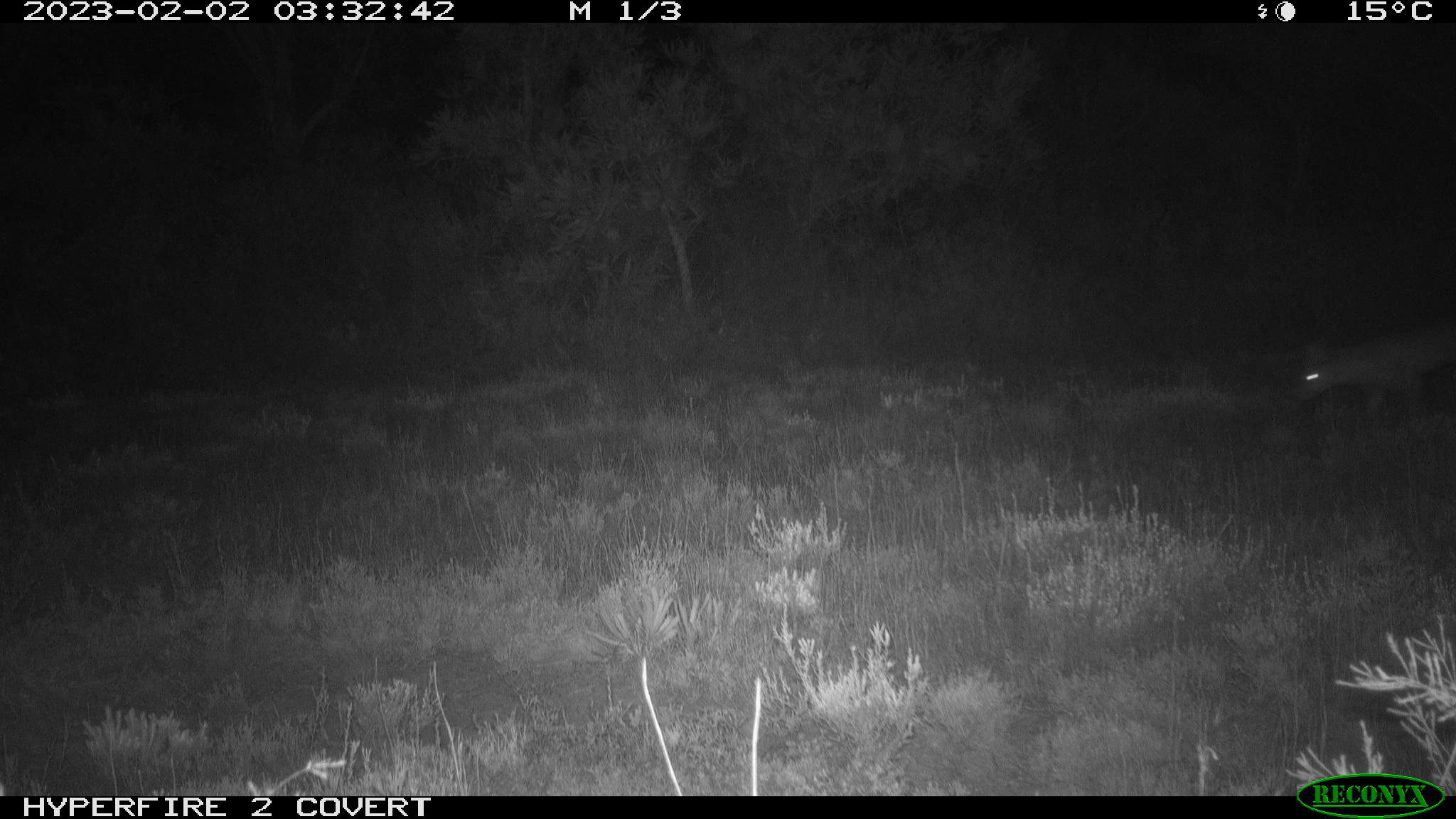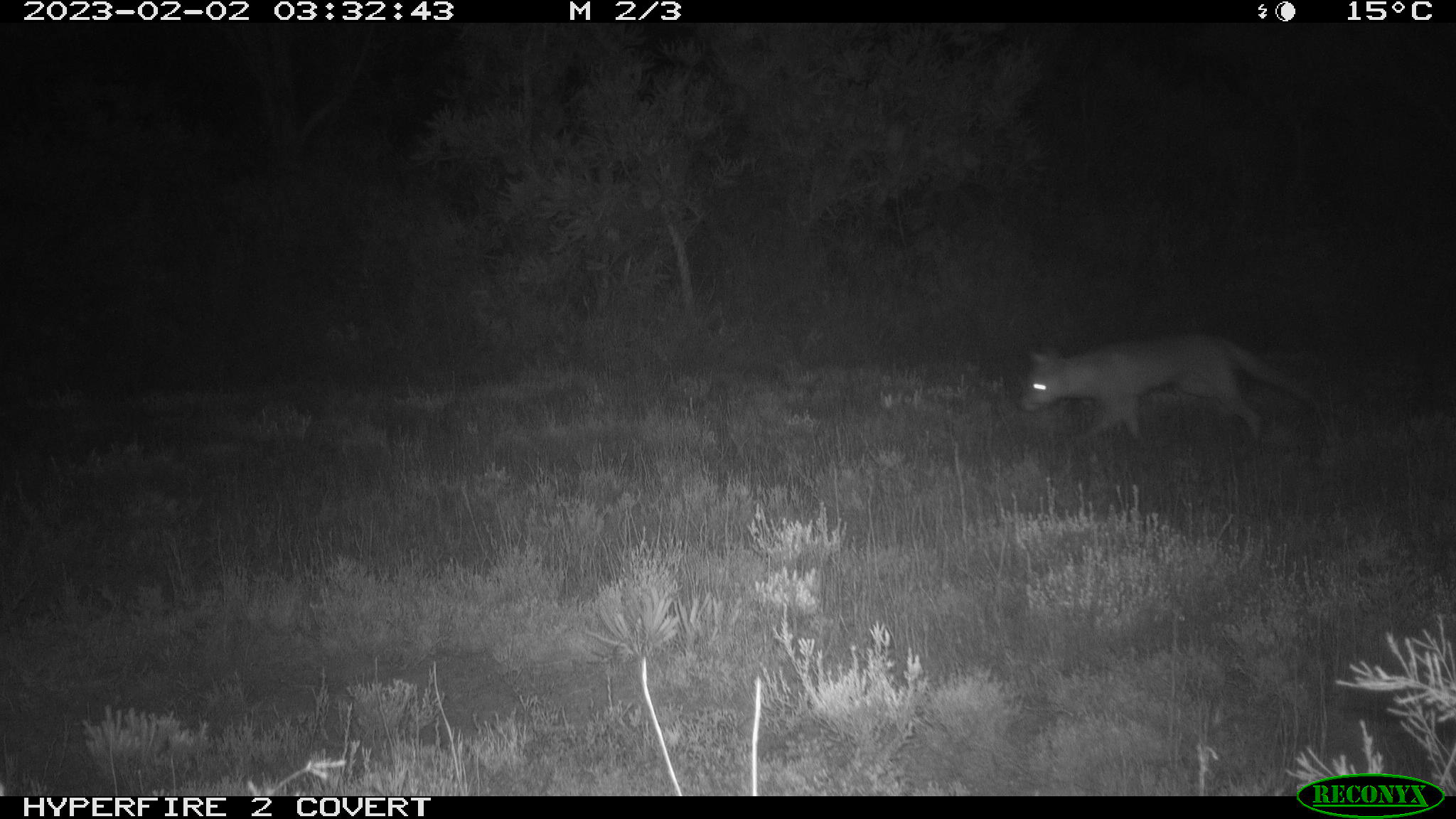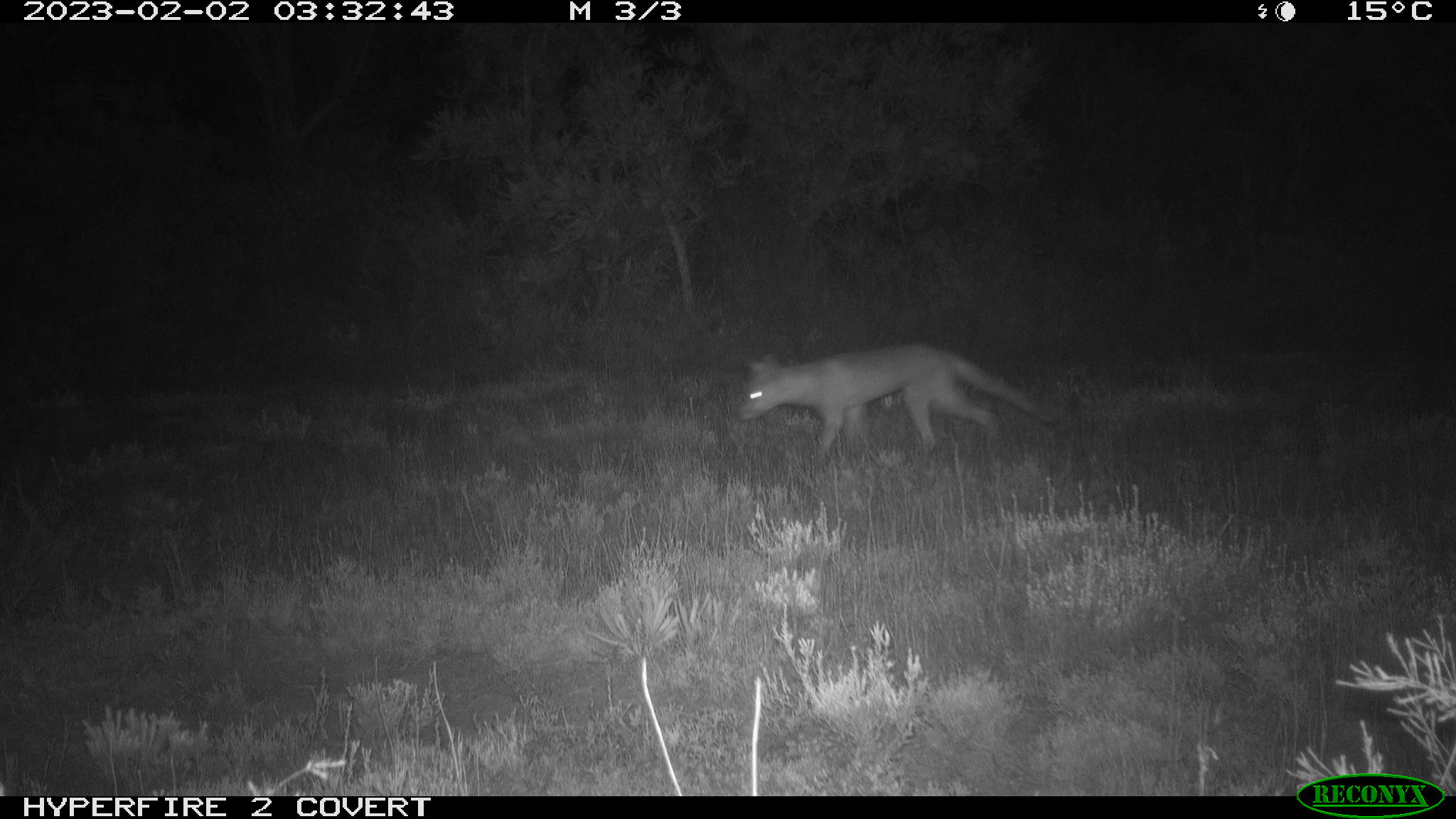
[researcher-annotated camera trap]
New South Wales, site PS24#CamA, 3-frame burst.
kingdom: Animalia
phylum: Chordata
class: Mammalia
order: Carnivora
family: Canidae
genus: Vulpes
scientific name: Vulpes vulpes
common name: red fox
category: fox